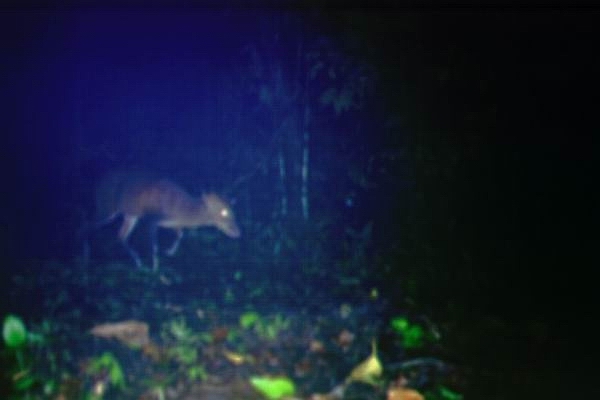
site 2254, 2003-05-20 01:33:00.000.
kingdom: Animalia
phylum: Chordata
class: Mammalia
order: Artiodactyla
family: Cervidae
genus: Muntiacus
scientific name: Muntiacus muntjak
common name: southern red muntjac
Muntiacus muntjak (southern red muntjac), count 1.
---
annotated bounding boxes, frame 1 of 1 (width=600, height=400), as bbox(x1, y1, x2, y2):
muntiacus muntjak: bbox(72, 163, 241, 275)